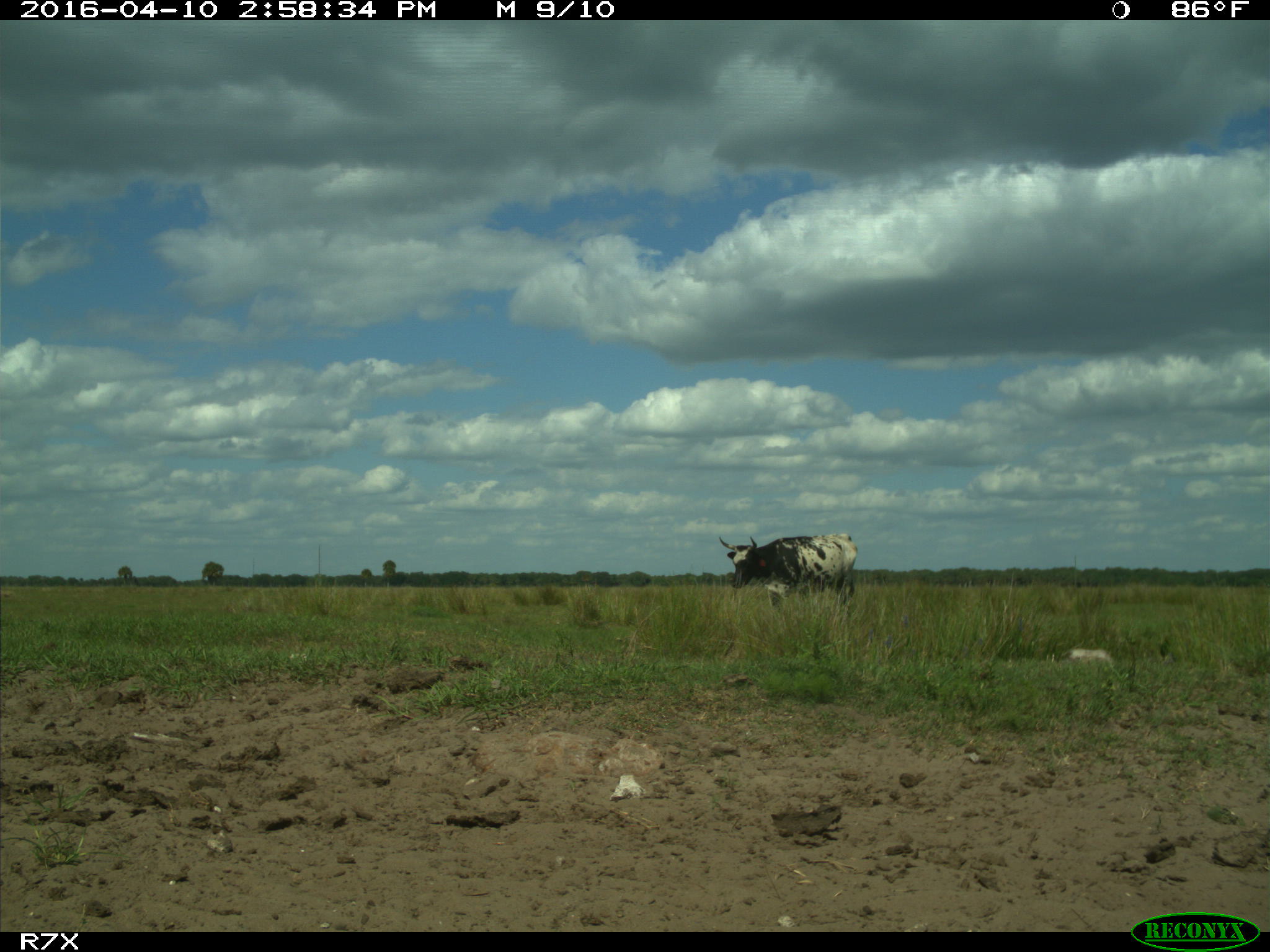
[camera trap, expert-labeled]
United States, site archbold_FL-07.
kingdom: Animalia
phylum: Chordata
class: Mammalia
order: Artiodactyla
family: Bovidae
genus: Bos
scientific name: Bos taurus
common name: domestic cow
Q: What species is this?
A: Bos taurus (domestic cow).